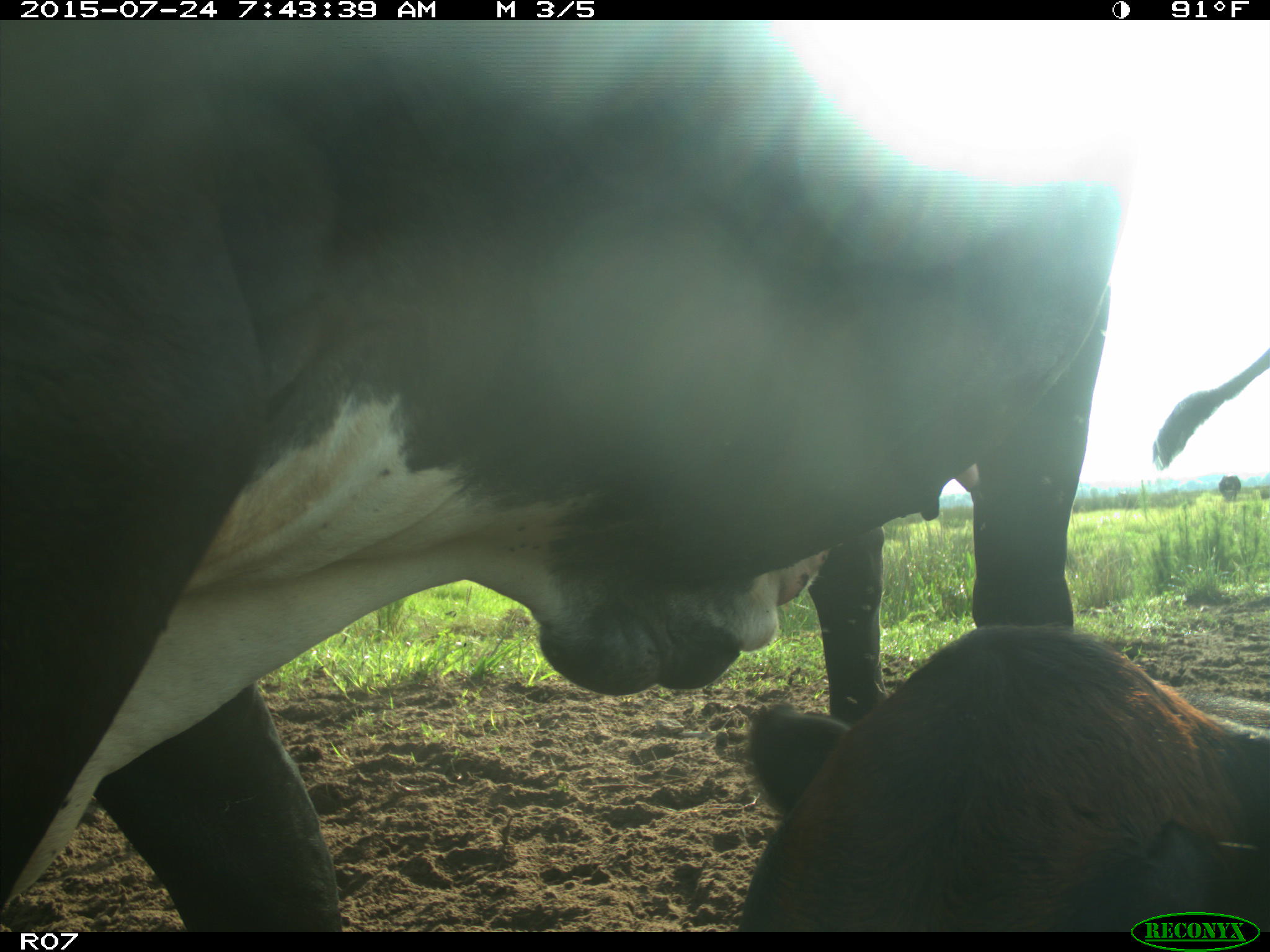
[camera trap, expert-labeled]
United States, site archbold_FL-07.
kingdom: Animalia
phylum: Chordata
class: Mammalia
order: Artiodactyla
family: Bovidae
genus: Bos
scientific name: Bos taurus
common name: domestic cow